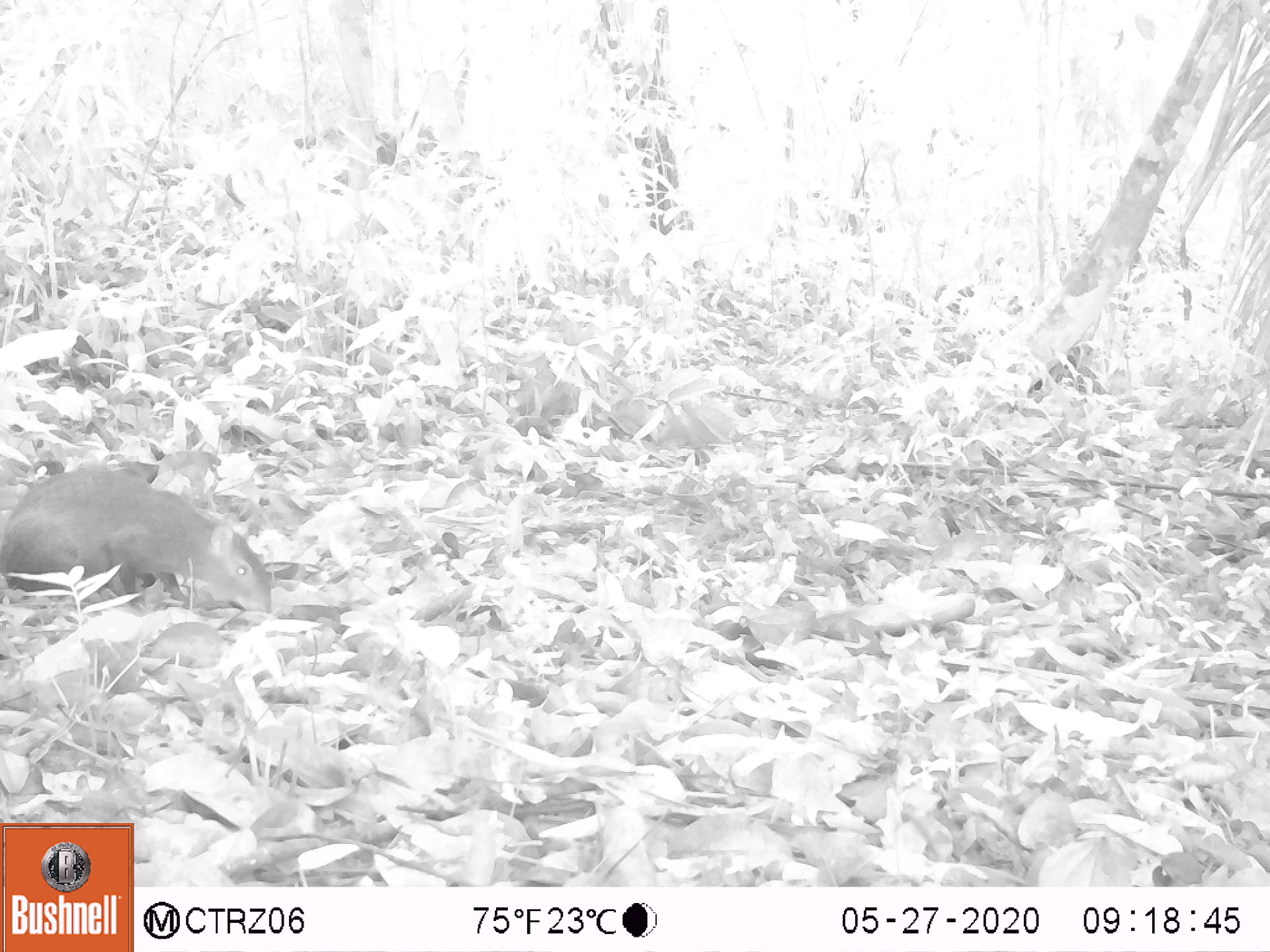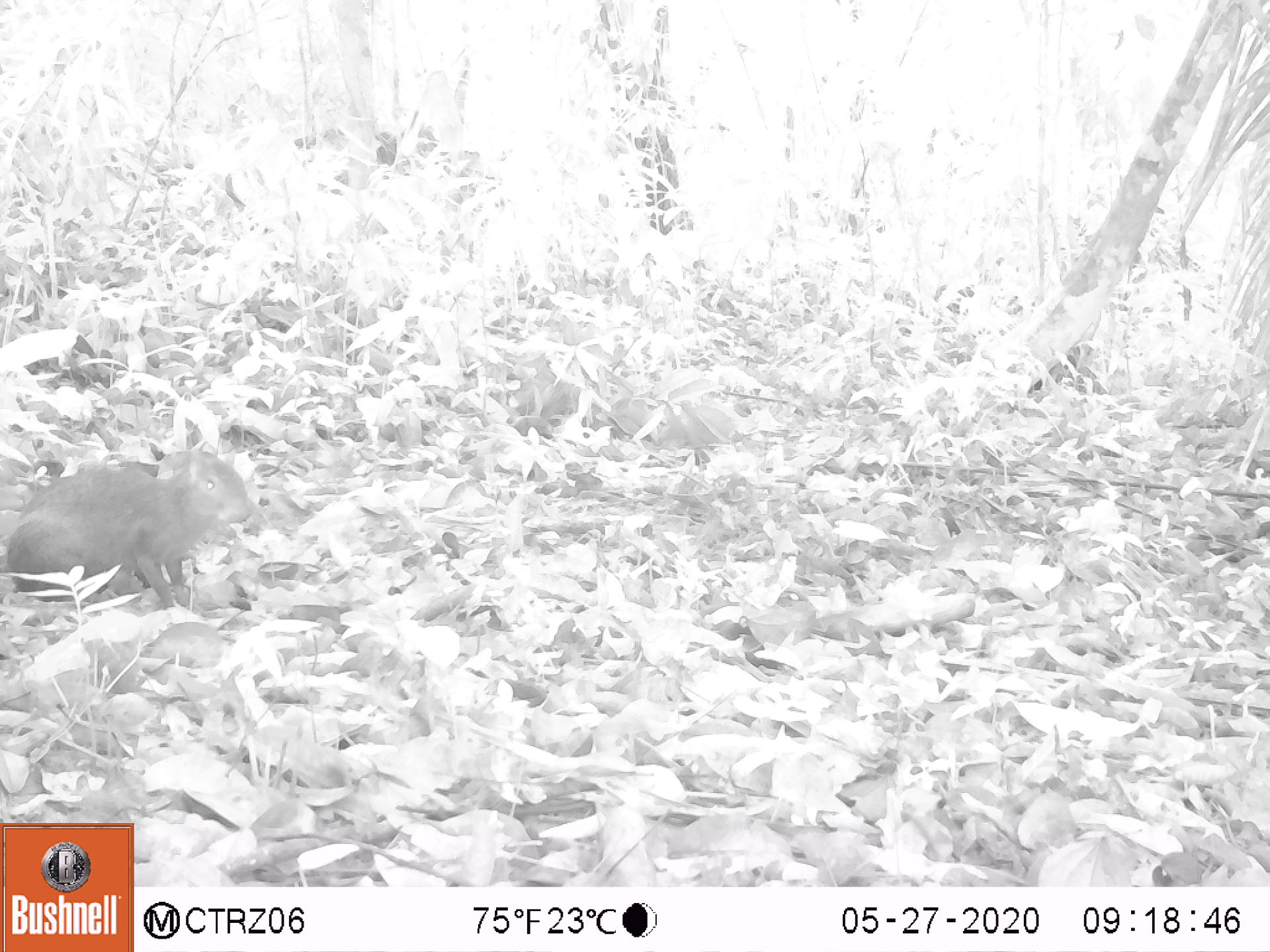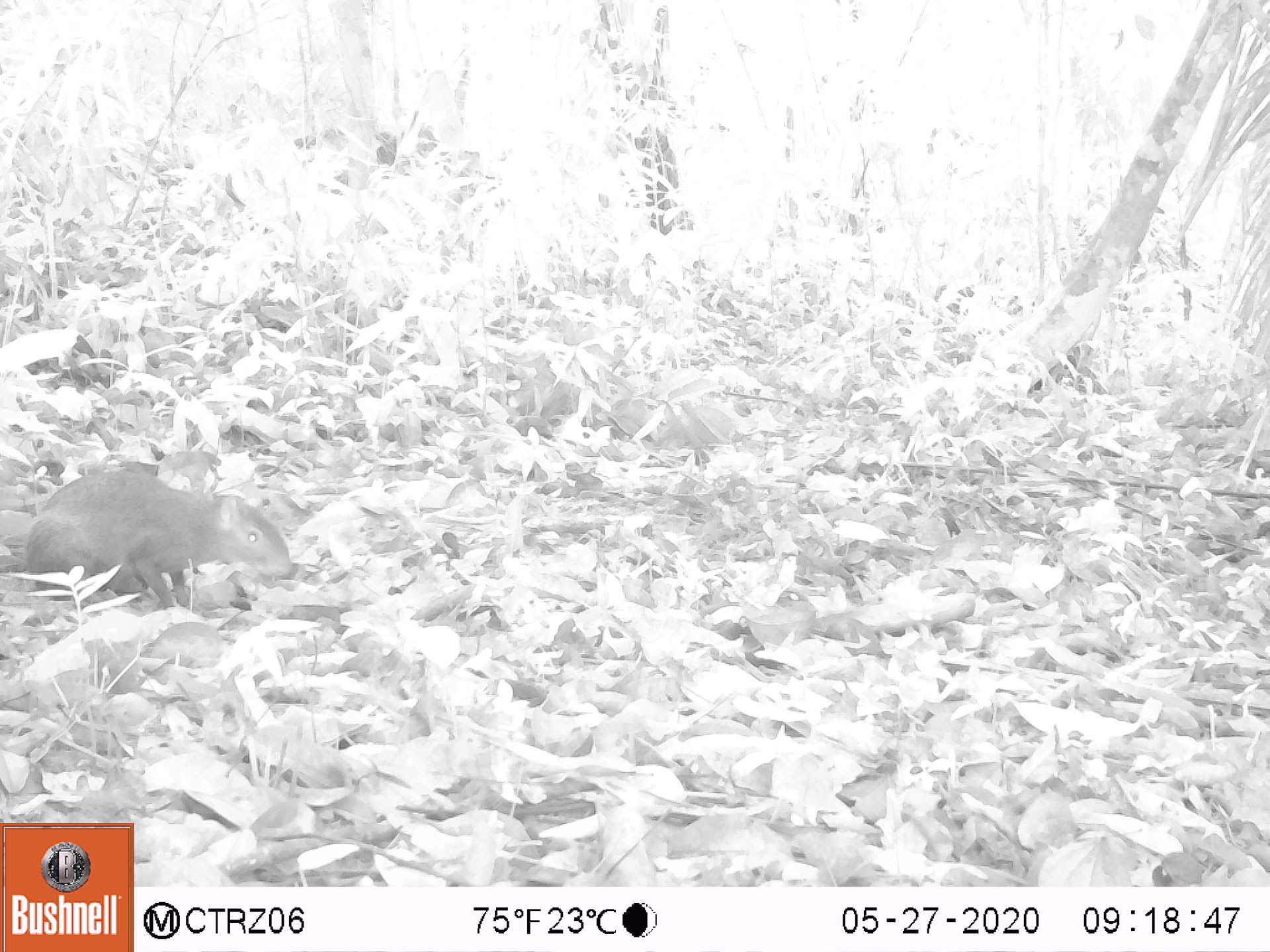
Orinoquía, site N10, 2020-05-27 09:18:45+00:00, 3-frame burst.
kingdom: Animalia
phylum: Chordata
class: Mammalia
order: Rodentia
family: Dasyproctidae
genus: Dasyprocta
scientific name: Dasyprocta fuliginosa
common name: black agouti